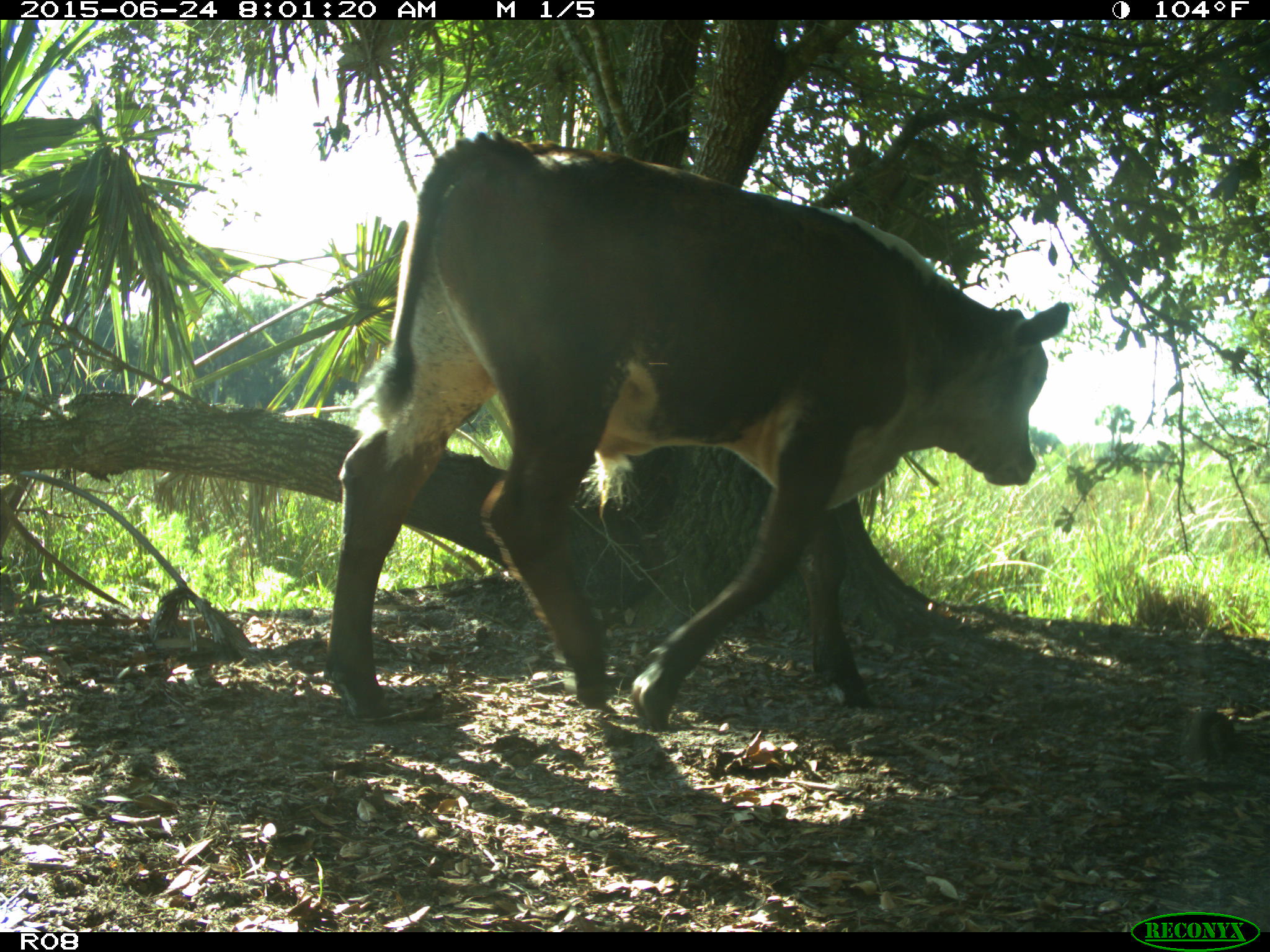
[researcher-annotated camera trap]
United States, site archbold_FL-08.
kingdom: Animalia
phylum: Chordata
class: Mammalia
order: Artiodactyla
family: Bovidae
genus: Bos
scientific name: Bos taurus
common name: domestic cow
Bos taurus (domestic cow).